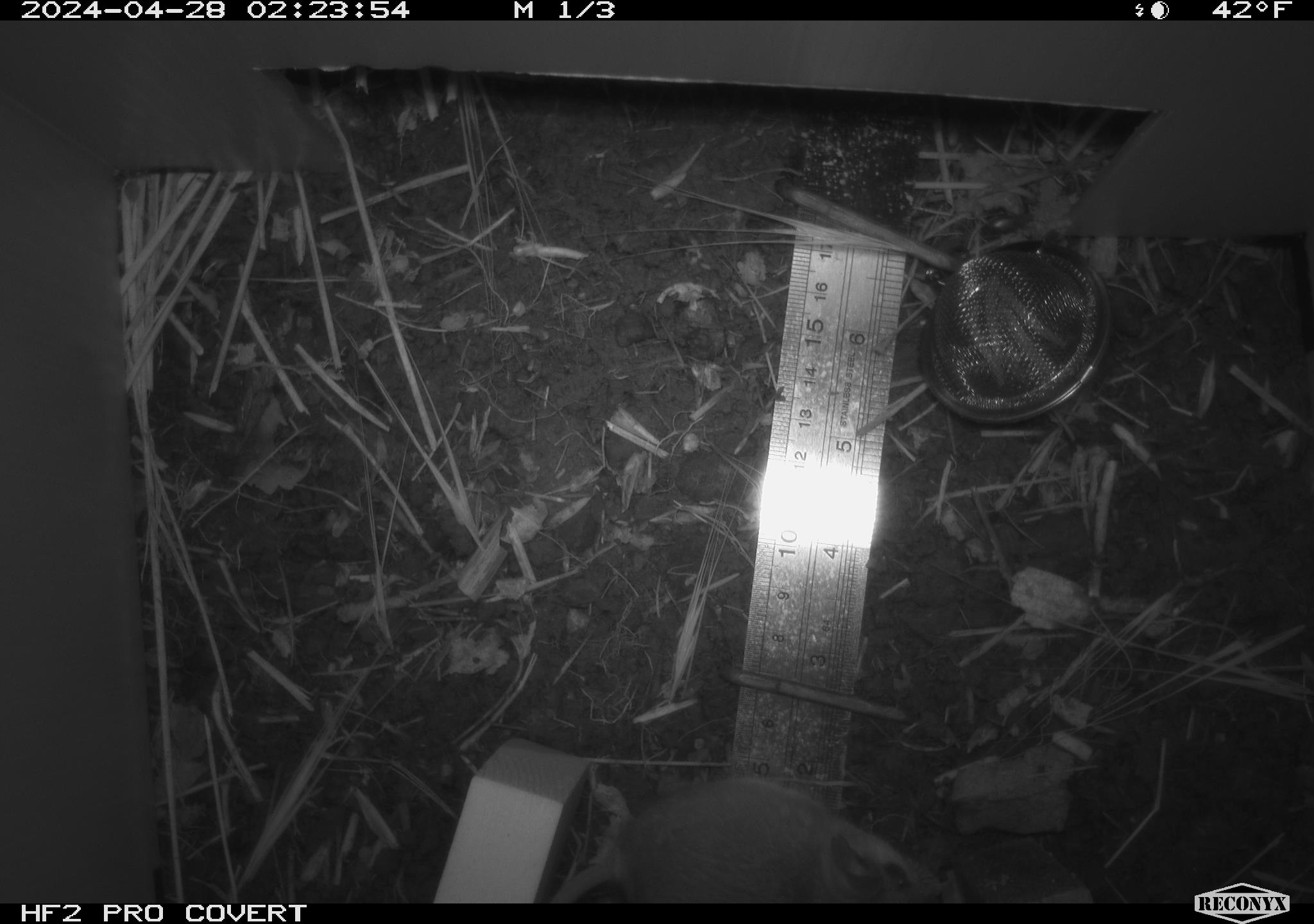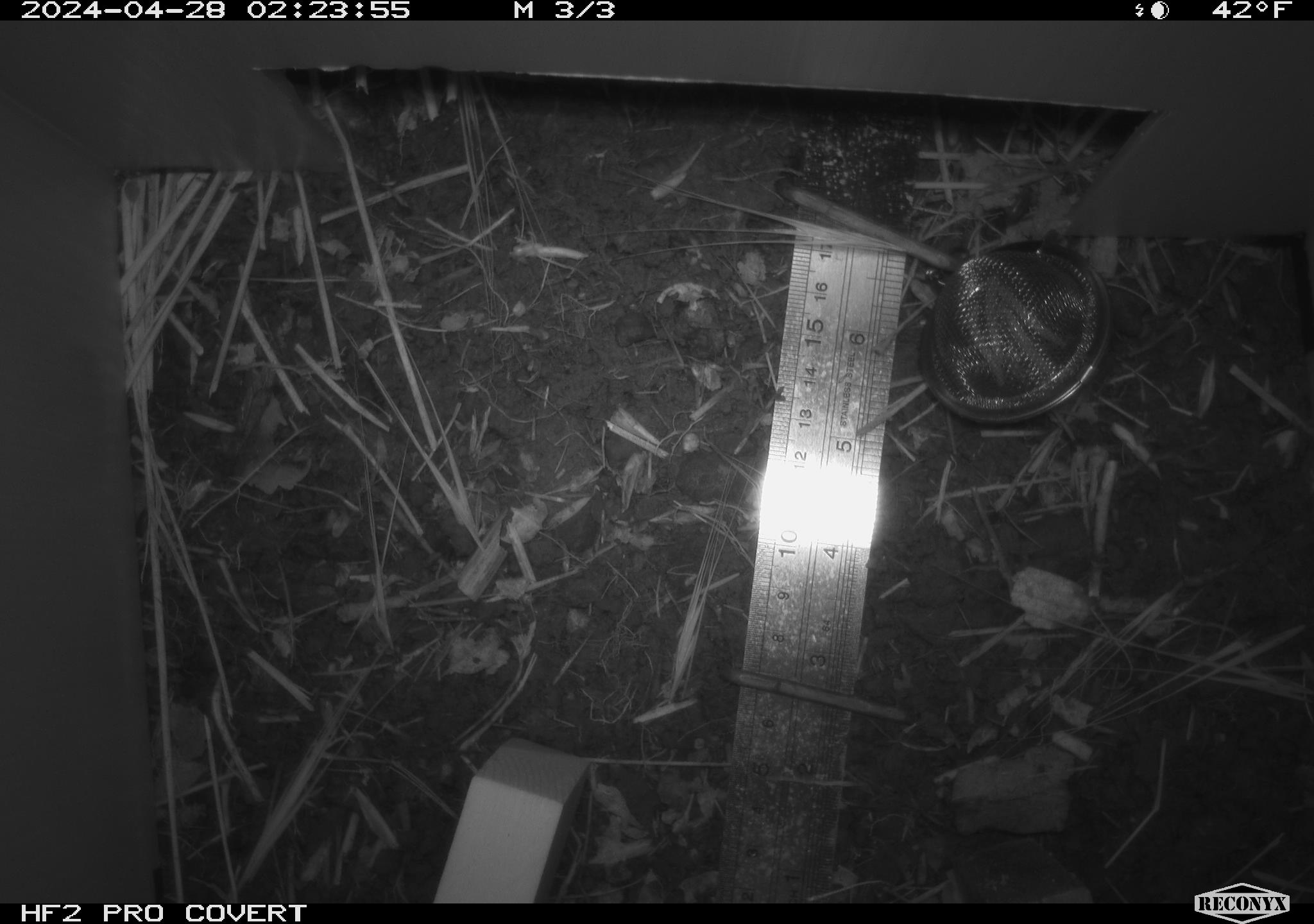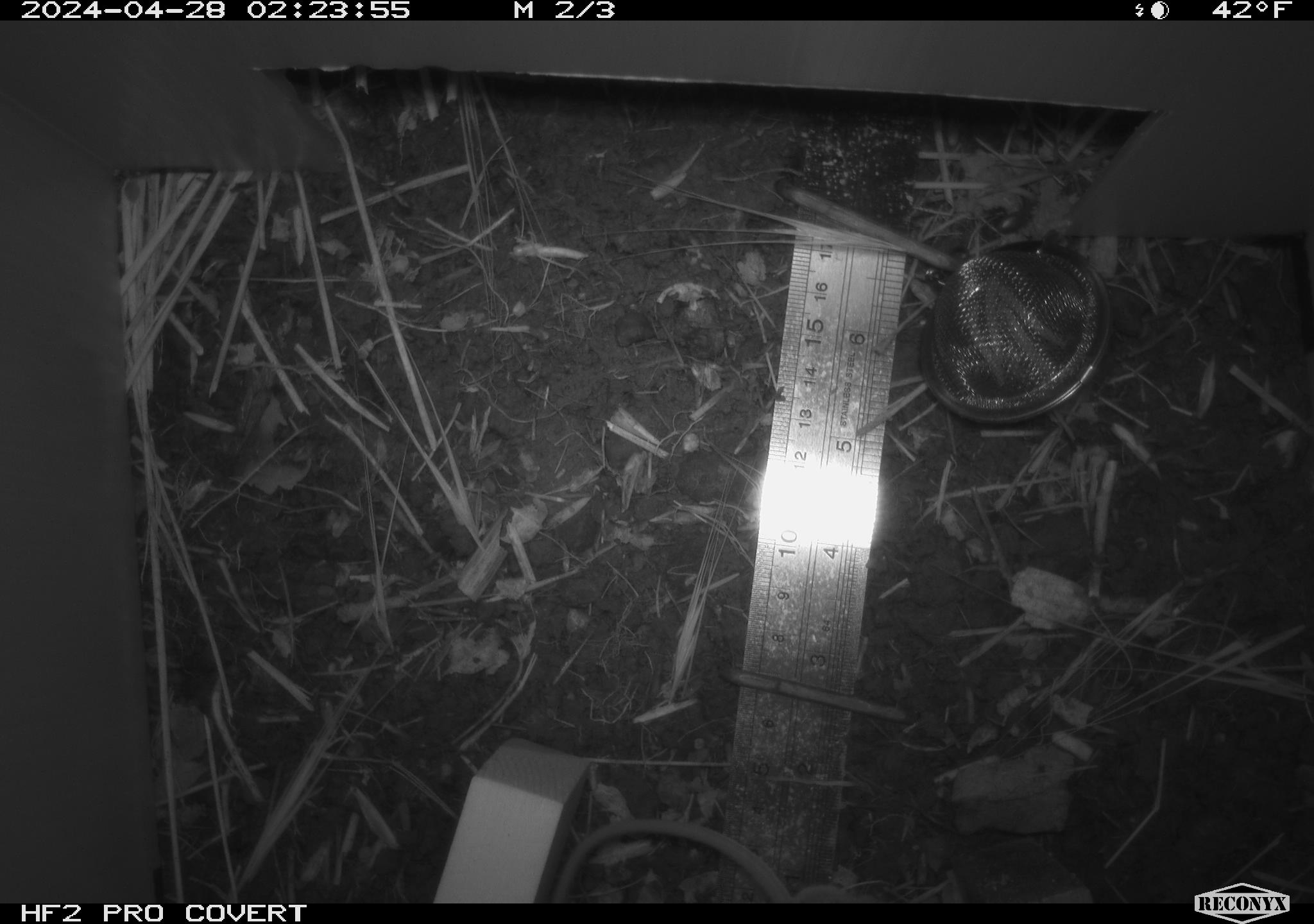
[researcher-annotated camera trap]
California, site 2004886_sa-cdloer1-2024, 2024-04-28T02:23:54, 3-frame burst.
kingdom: Animalia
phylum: Chordata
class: Mammalia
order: Rodentia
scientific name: Rodentia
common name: mouse species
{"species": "mouse species (Rodentia)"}